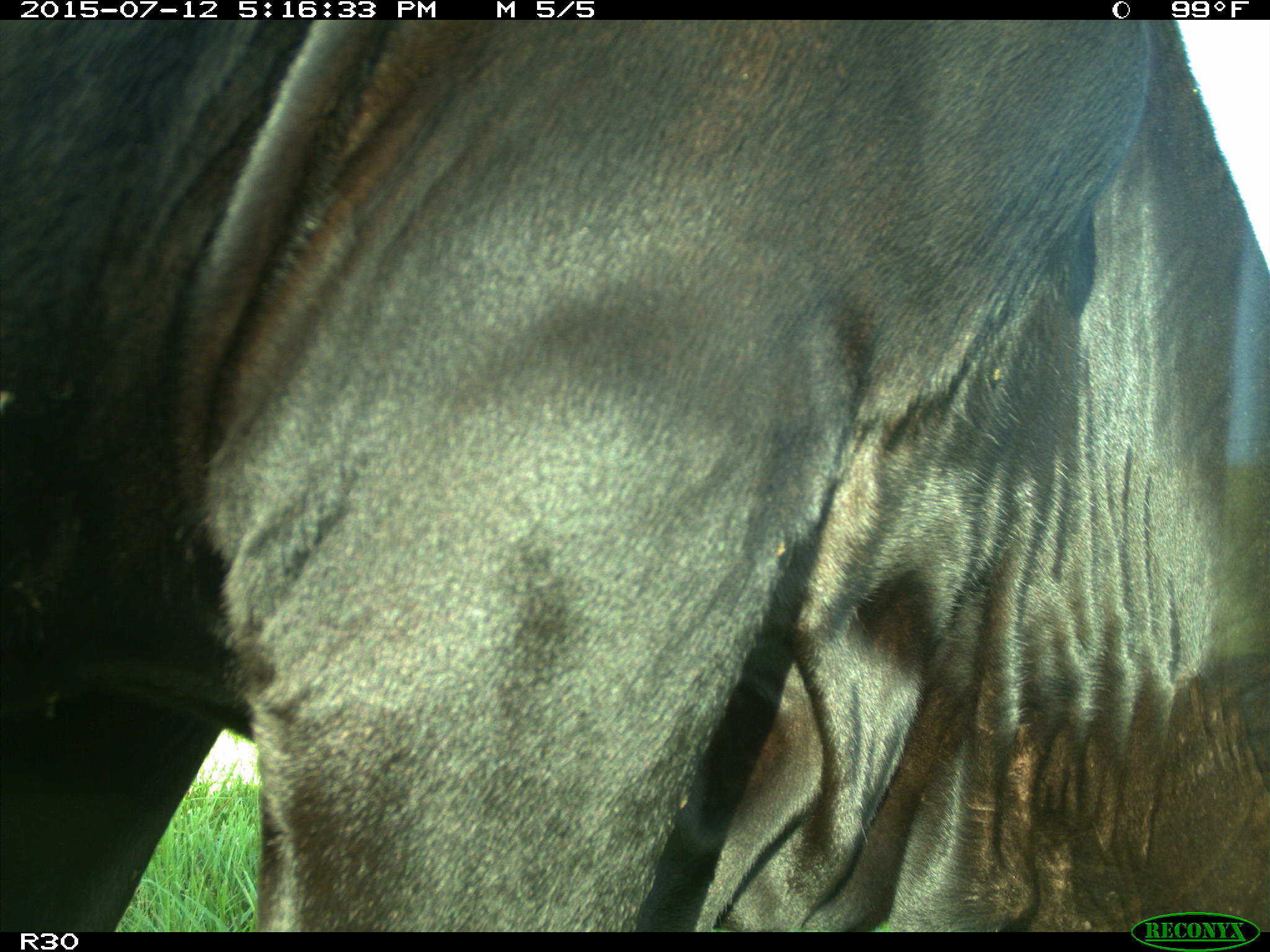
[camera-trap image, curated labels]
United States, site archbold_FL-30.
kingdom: Animalia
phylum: Chordata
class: Mammalia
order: Artiodactyla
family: Bovidae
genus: Bos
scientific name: Bos taurus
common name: domestic cow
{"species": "Bos taurus (domestic cow)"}